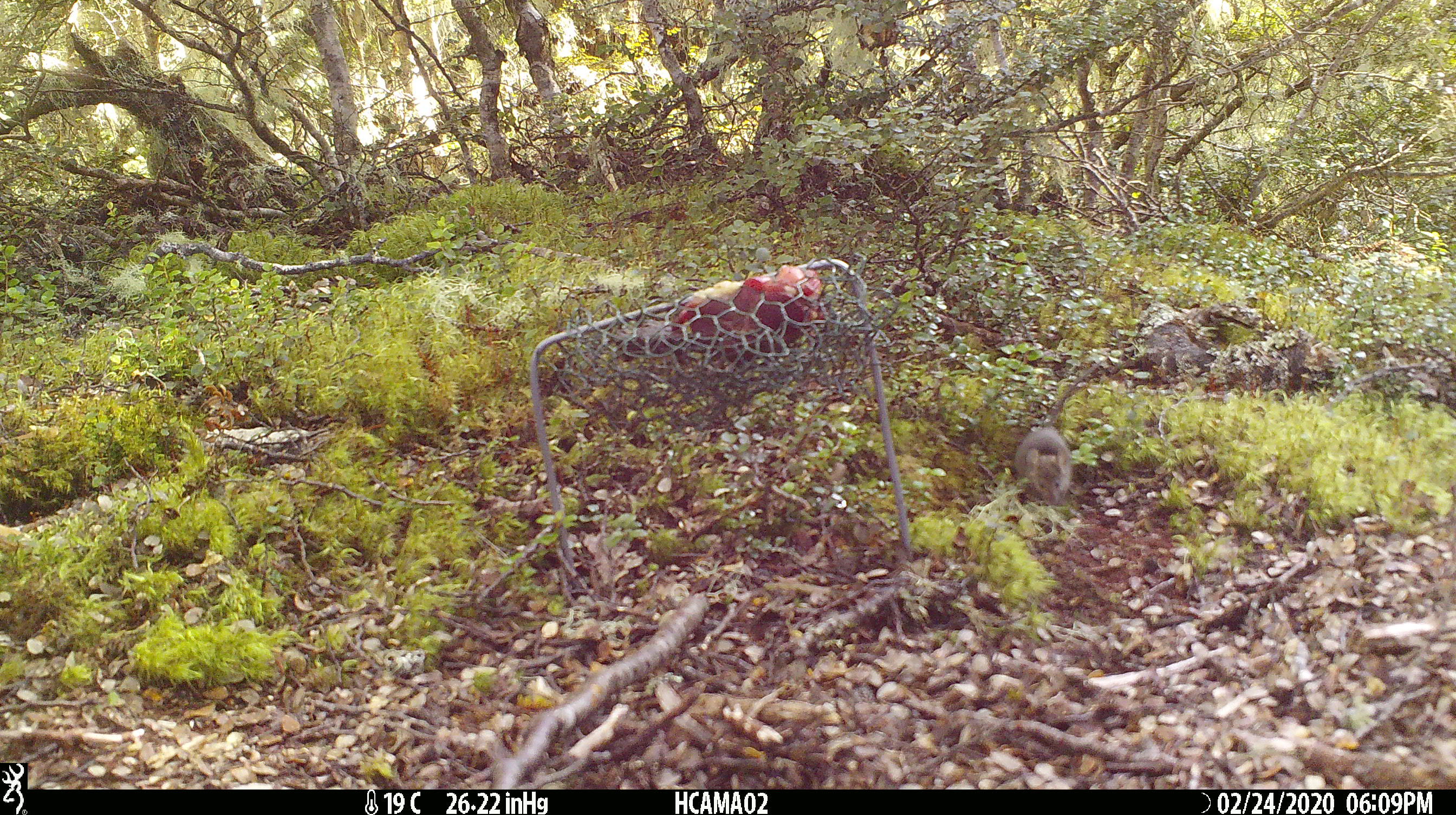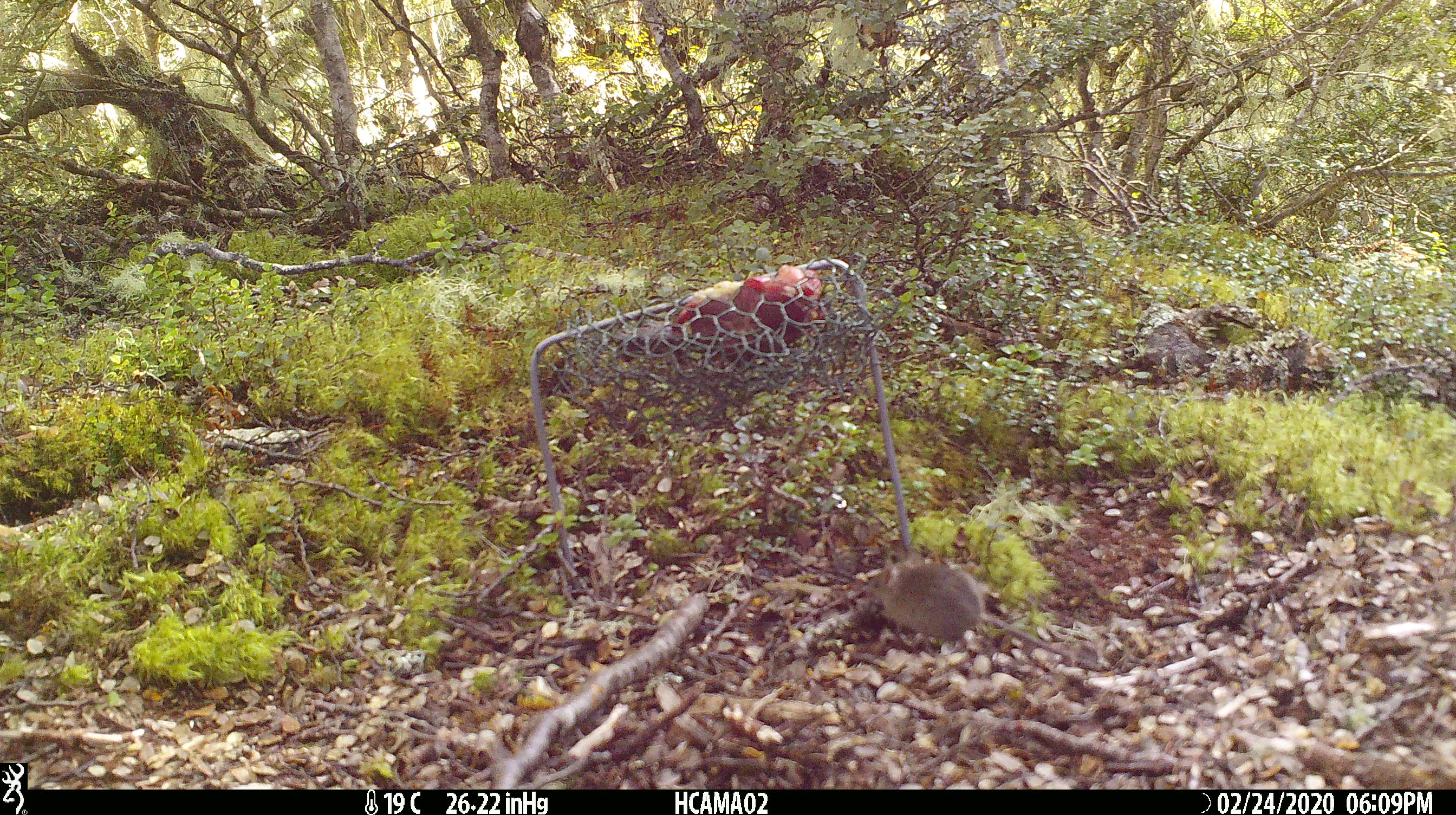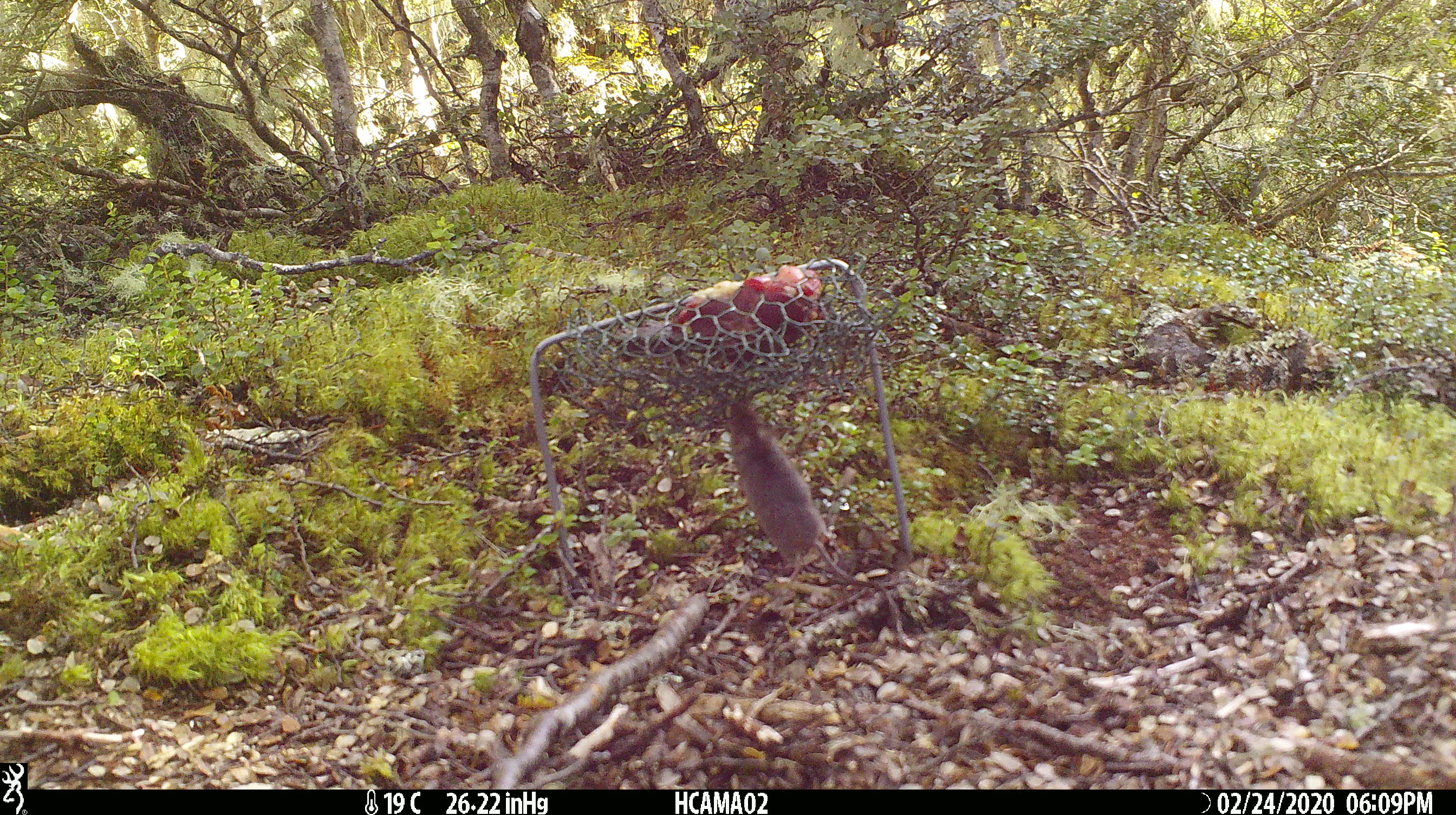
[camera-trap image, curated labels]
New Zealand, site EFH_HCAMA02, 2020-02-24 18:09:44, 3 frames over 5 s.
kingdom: Animalia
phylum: Chordata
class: Mammalia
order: Rodentia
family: Muridae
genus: Mus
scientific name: Mus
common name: mouse